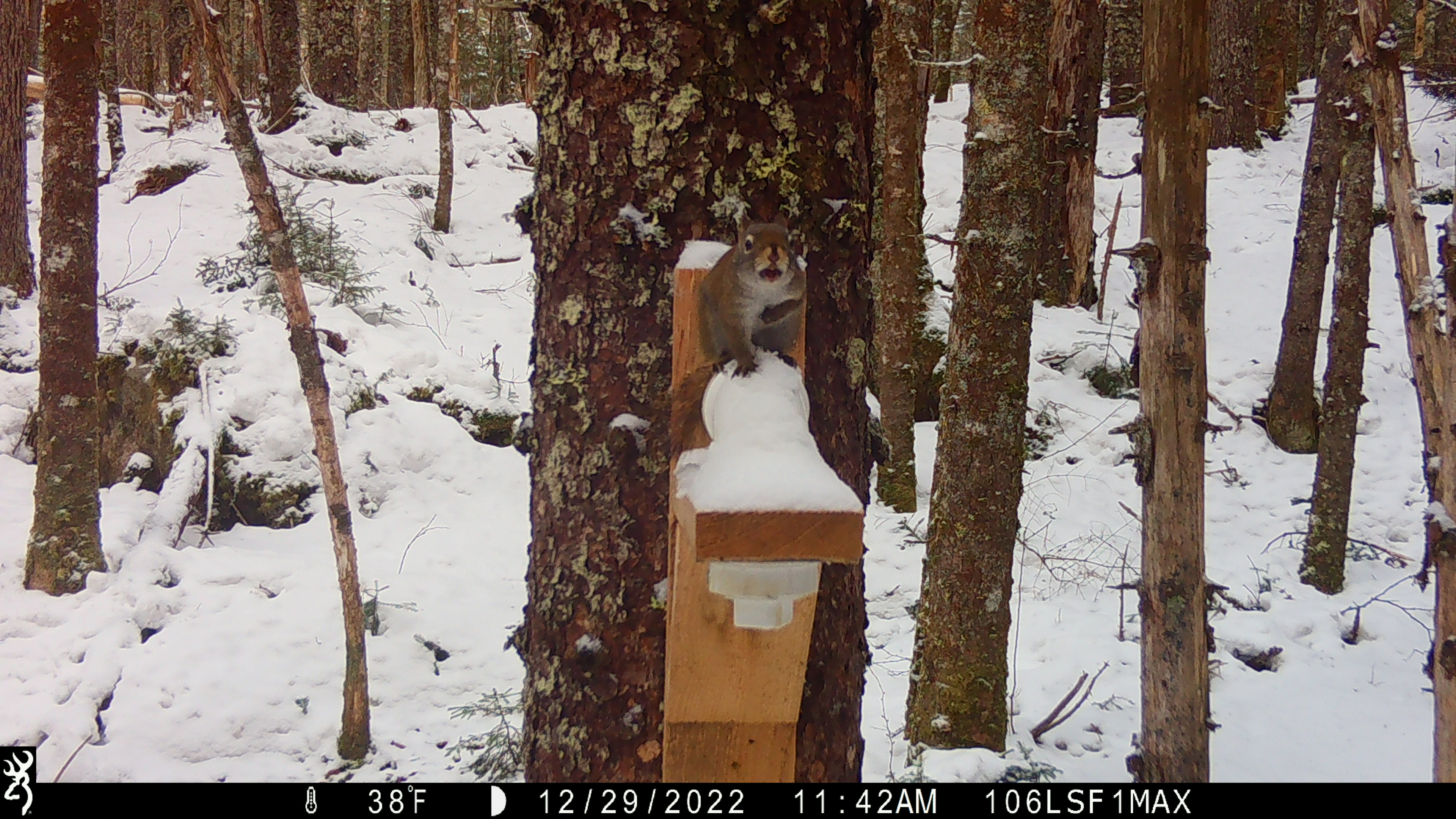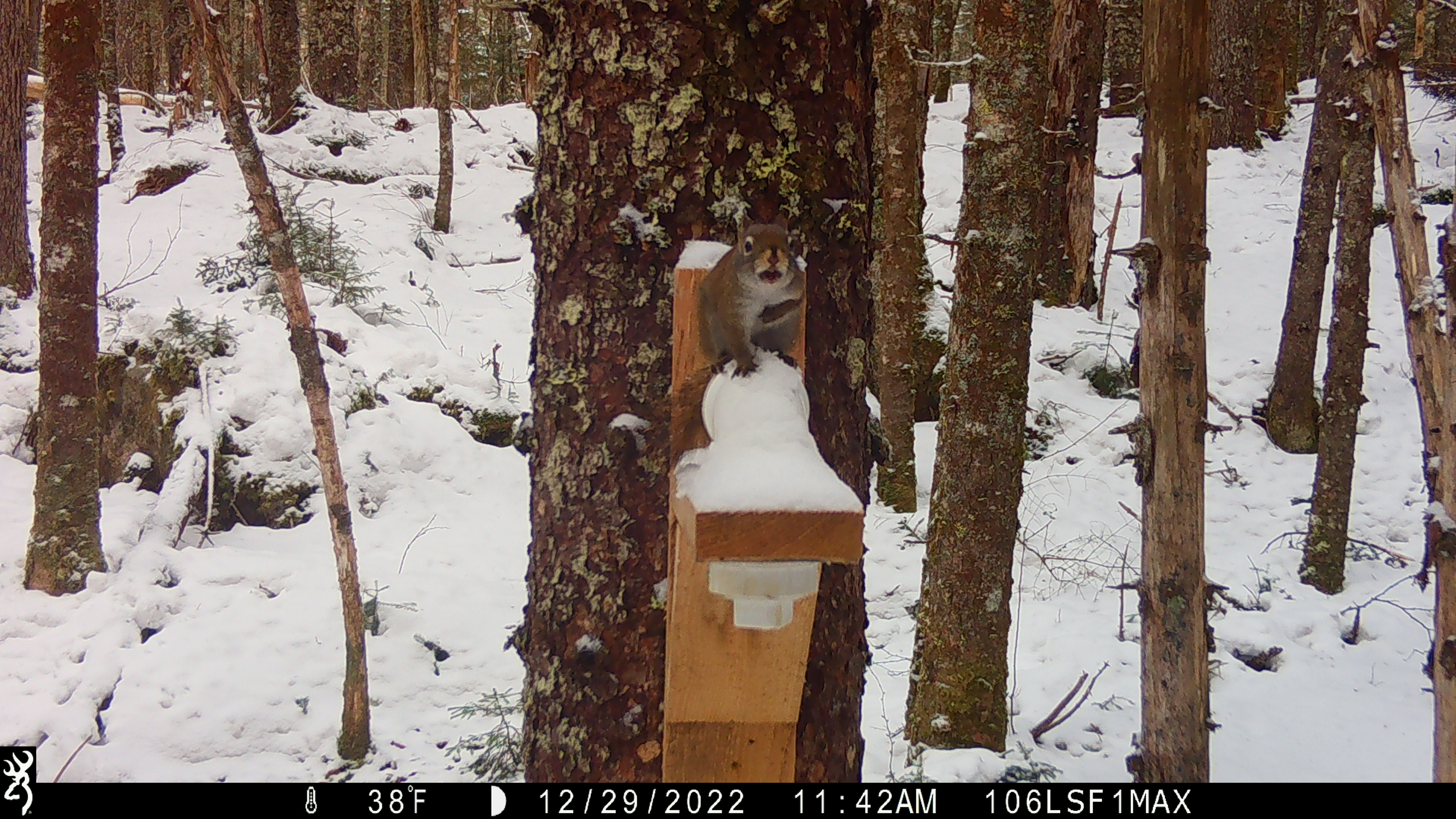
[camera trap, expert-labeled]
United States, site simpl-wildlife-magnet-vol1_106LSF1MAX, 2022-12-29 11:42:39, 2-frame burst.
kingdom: Animalia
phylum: Chordata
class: Mammalia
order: Rodentia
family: Sciuridae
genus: Tamiasciurus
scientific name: Tamiasciurus hudsonicus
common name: red squirrel